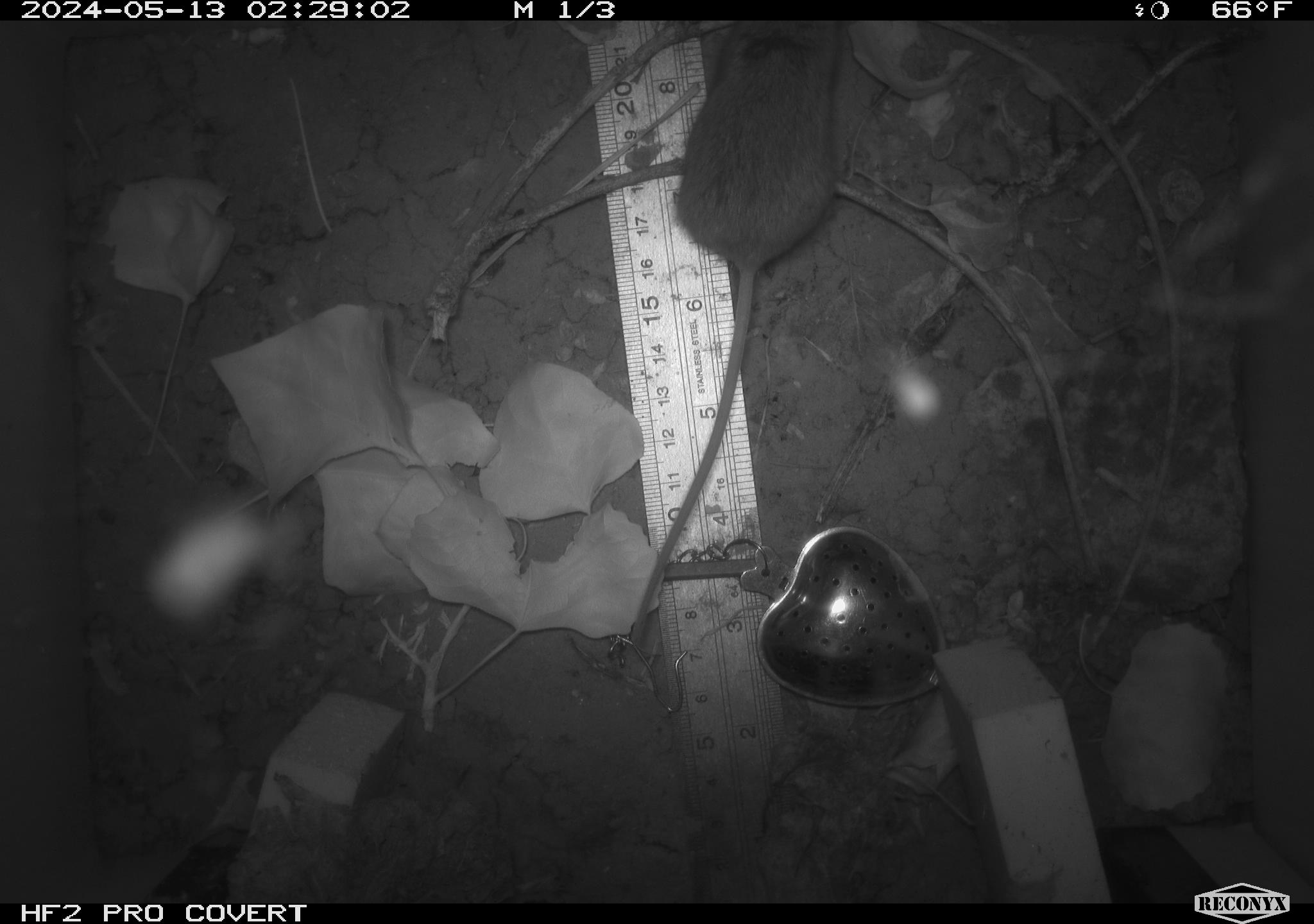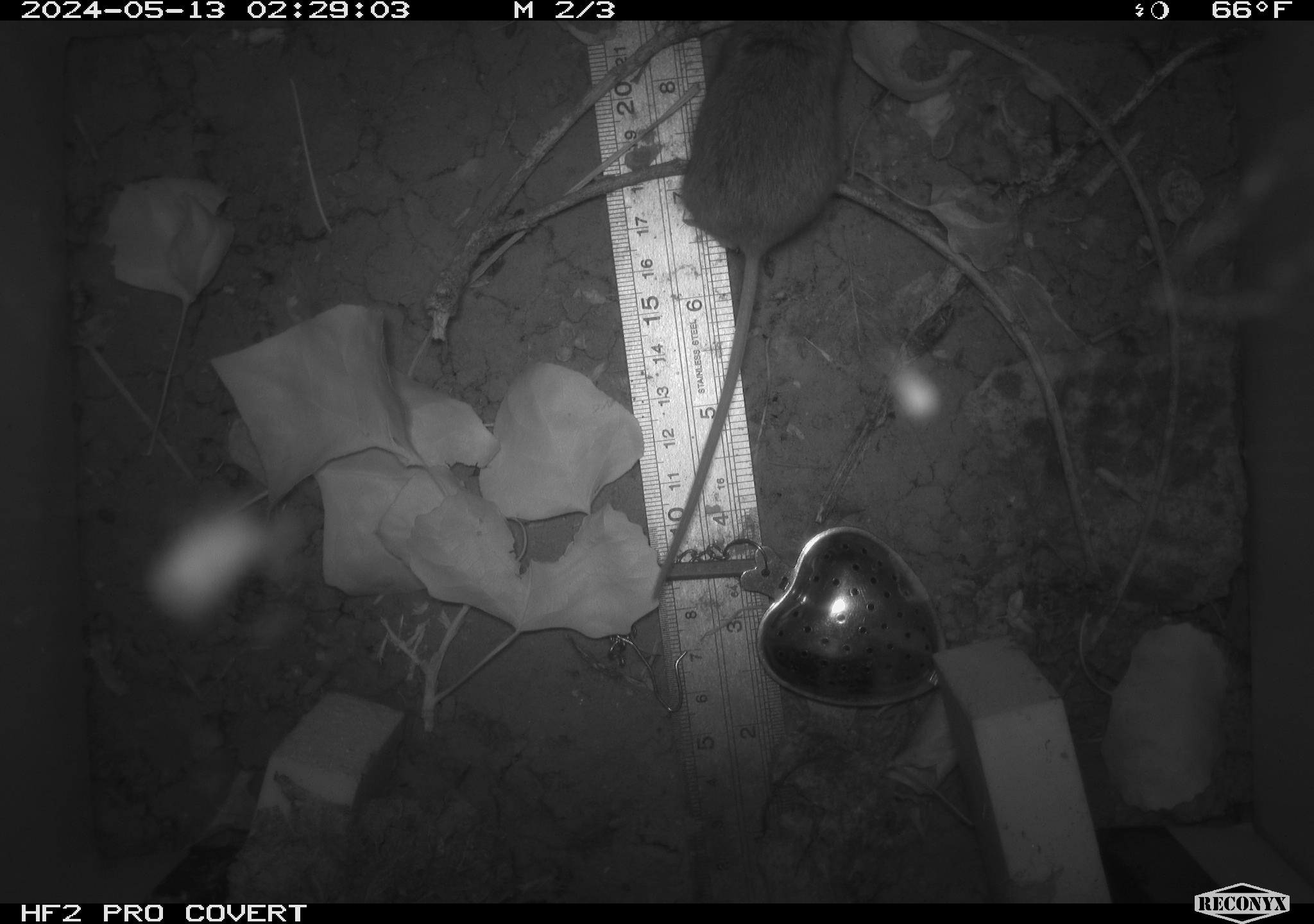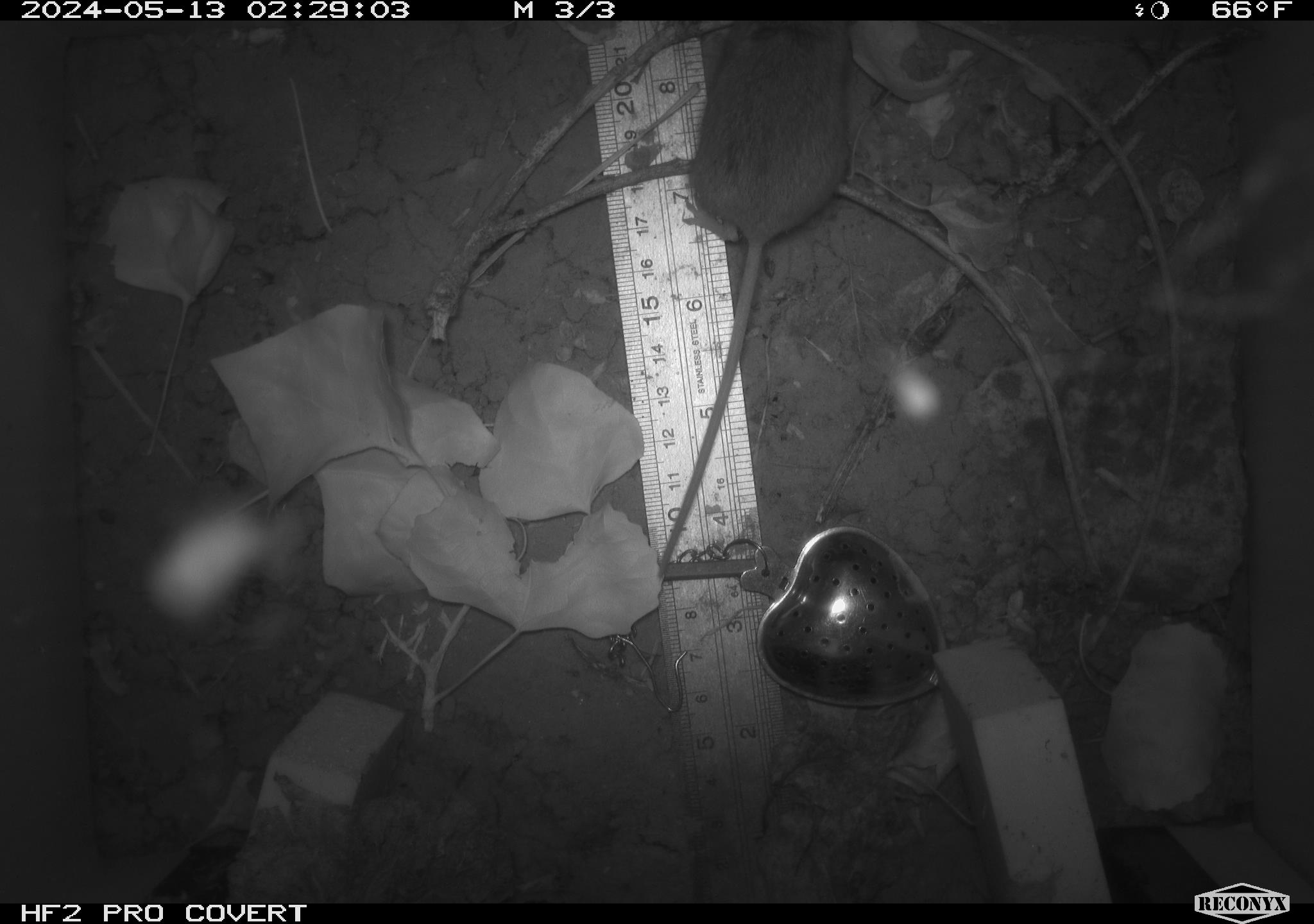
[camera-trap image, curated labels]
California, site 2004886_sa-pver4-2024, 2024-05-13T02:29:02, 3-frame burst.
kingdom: Animalia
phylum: Chordata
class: Mammalia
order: Rodentia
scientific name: Rodentia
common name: mouse species